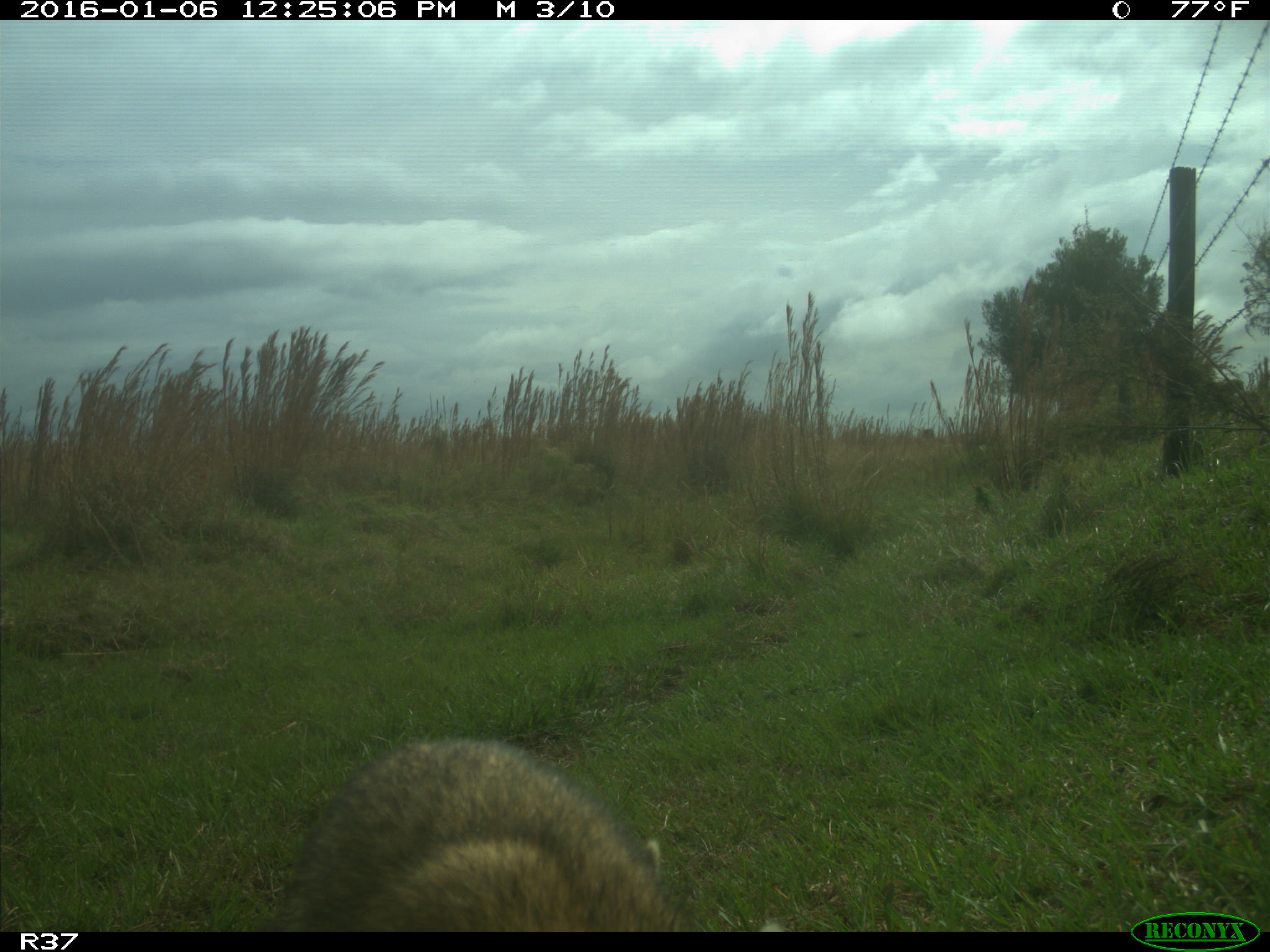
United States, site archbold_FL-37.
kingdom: Animalia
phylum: Chordata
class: Mammalia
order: Carnivora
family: Procyonidae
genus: Procyon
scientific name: Procyon lotor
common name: common raccoon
Procyon lotor (common raccoon).